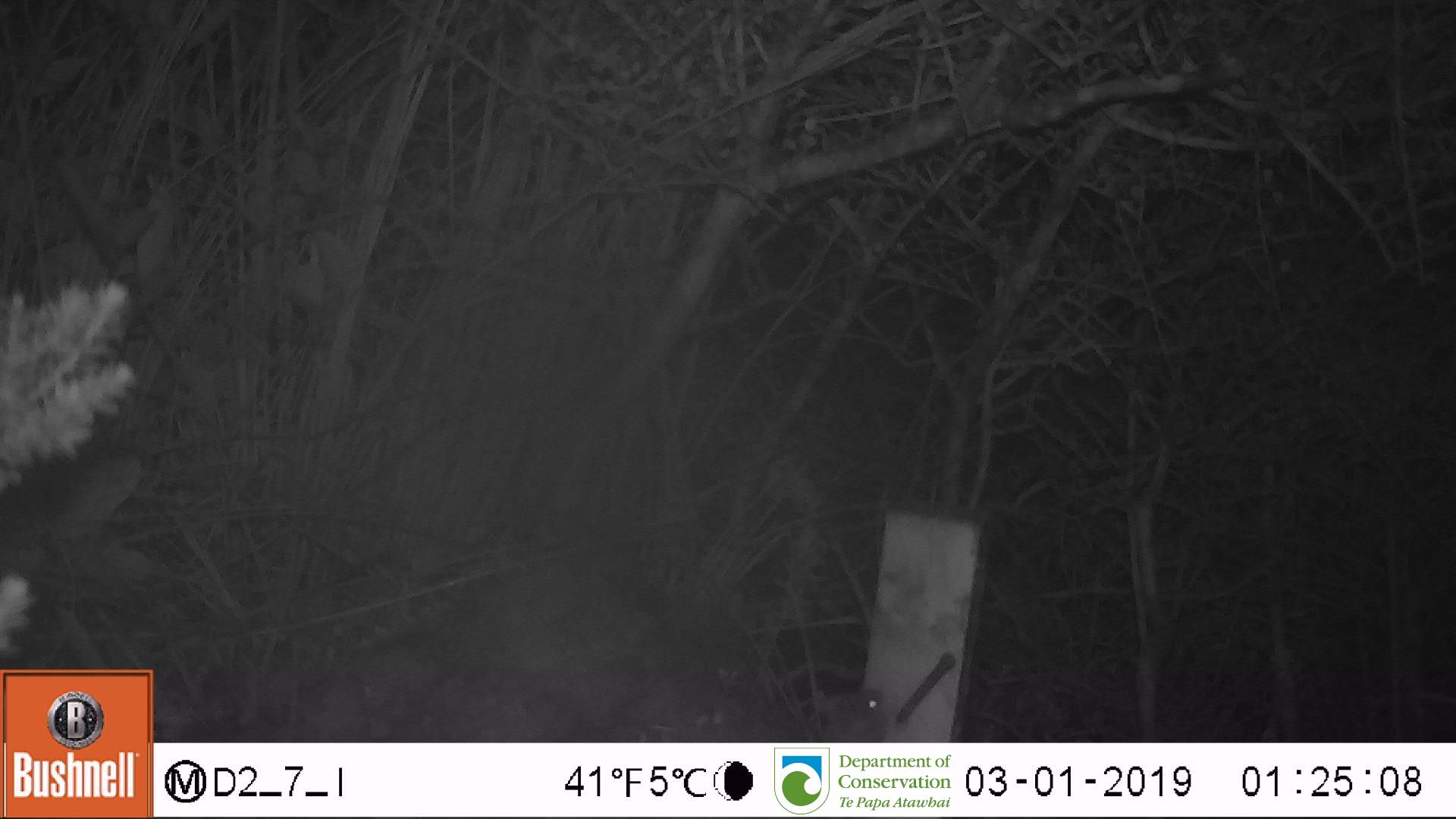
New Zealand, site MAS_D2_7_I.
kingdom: Animalia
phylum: Chordata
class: Mammalia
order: Rodentia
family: Muridae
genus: Mus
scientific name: Mus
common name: mouse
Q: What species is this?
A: Mouse (Mus).